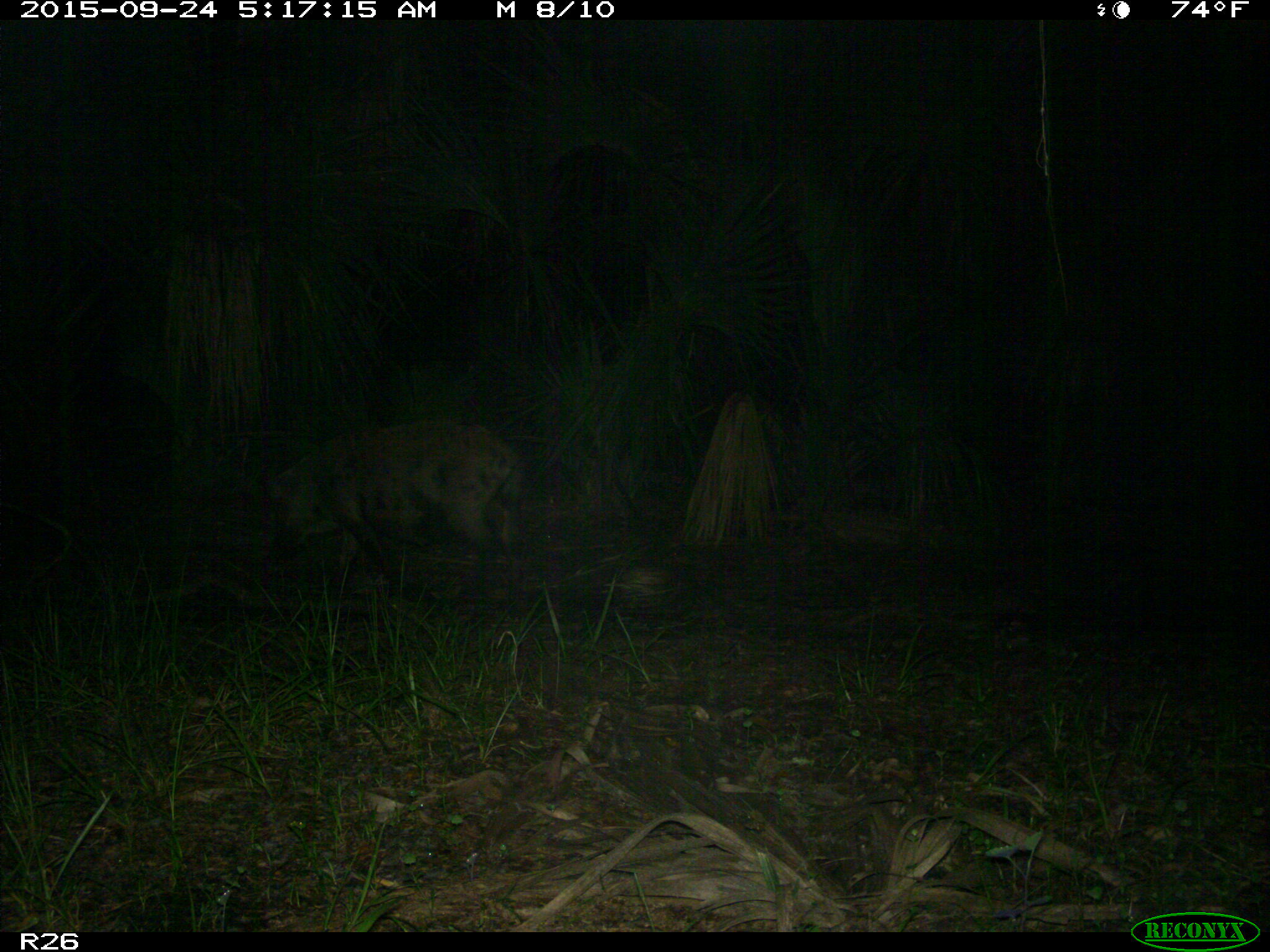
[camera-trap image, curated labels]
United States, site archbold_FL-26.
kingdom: Animalia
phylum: Chordata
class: Mammalia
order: Artiodactyla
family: Suidae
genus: Sus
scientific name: Sus scrofa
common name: wild boar